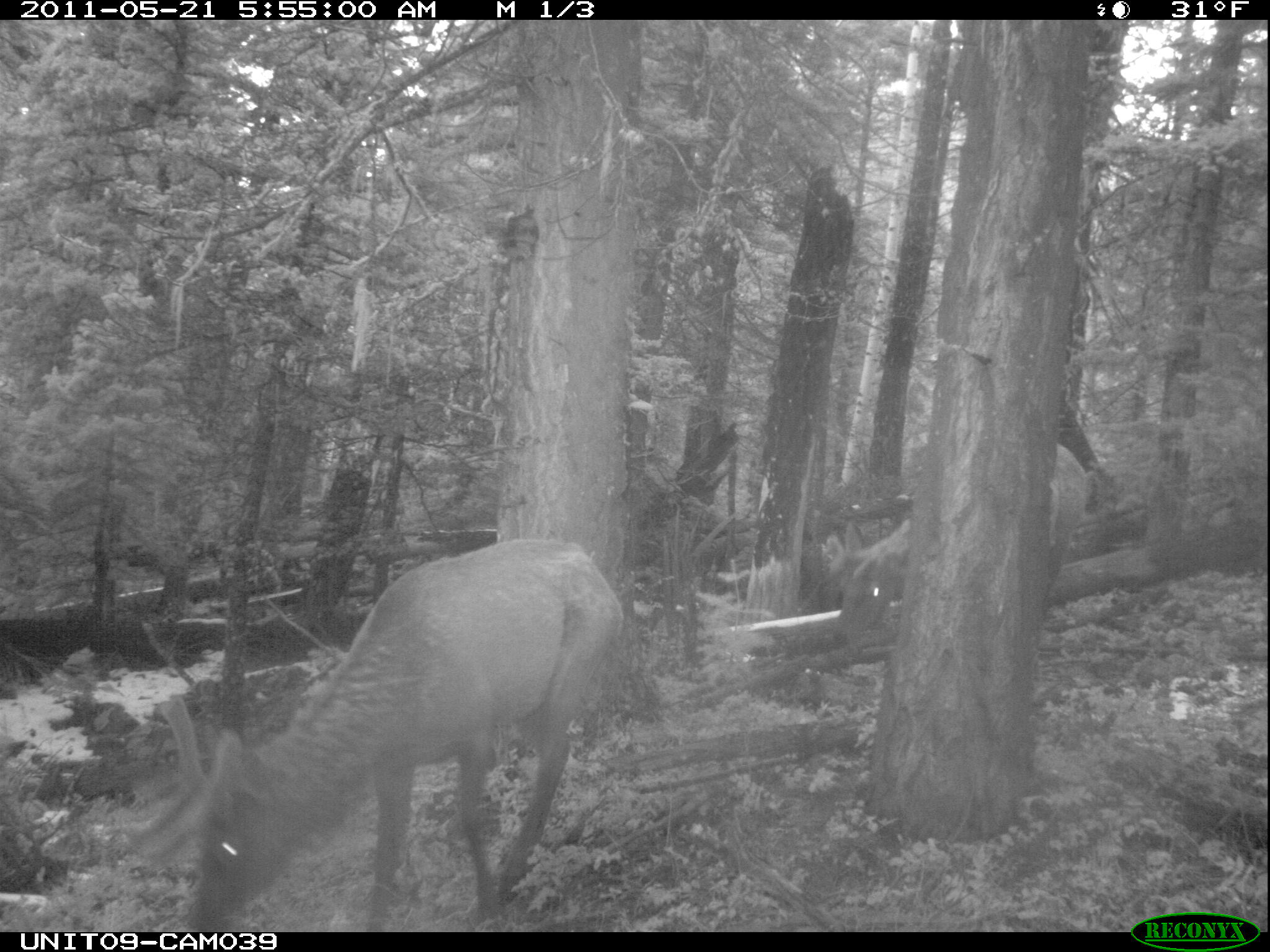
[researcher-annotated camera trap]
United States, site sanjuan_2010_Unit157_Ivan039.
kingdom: Animalia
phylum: Chordata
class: Mammalia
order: Artiodactyla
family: Cervidae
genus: Cervus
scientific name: Cervus elaphus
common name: red deer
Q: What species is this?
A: Cervus elaphus (red deer).